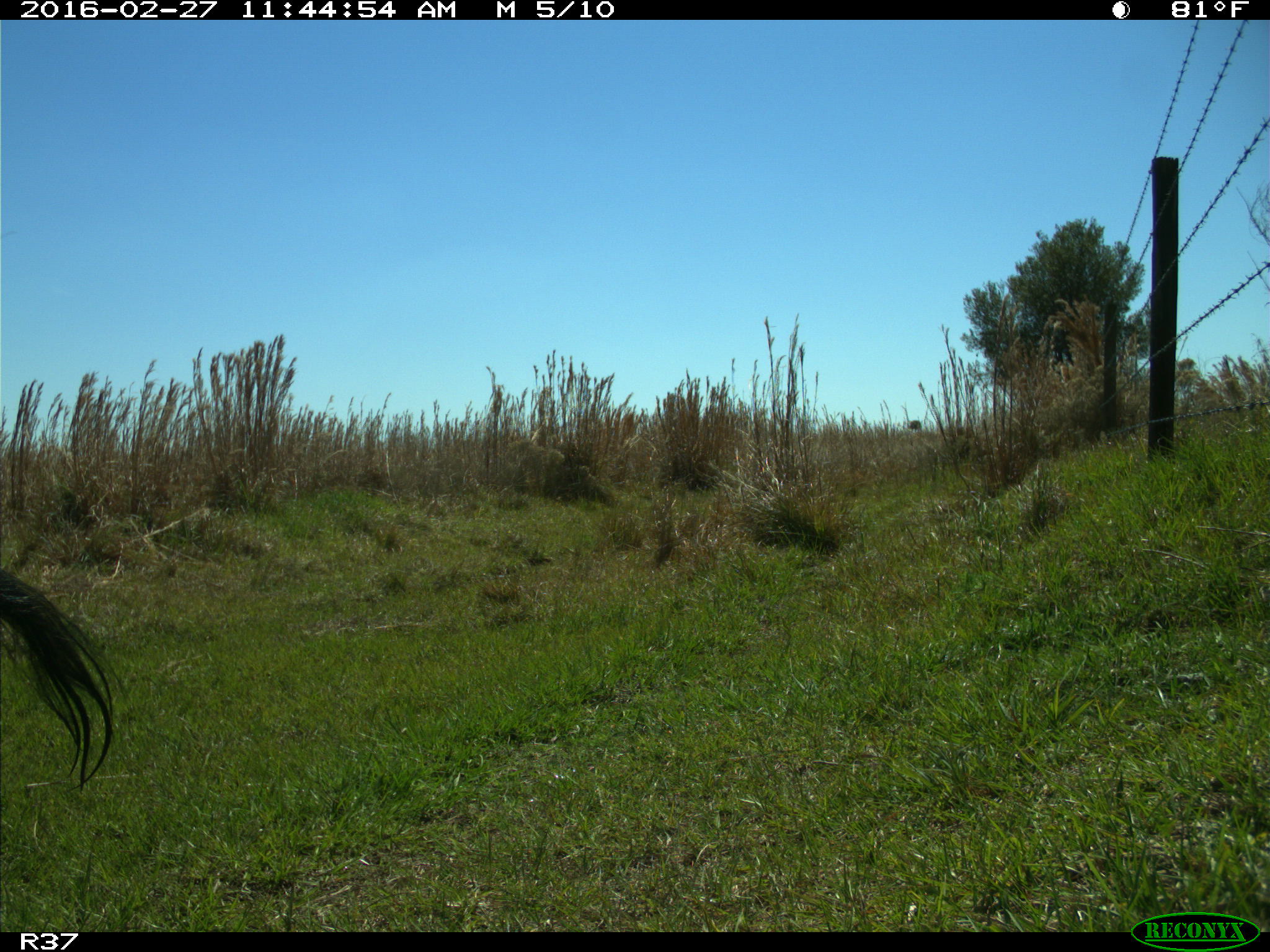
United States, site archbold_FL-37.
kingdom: Animalia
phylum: Chordata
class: Mammalia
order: Artiodactyla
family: Suidae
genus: Sus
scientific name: Sus scrofa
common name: wild boar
Sus scrofa (wild boar).